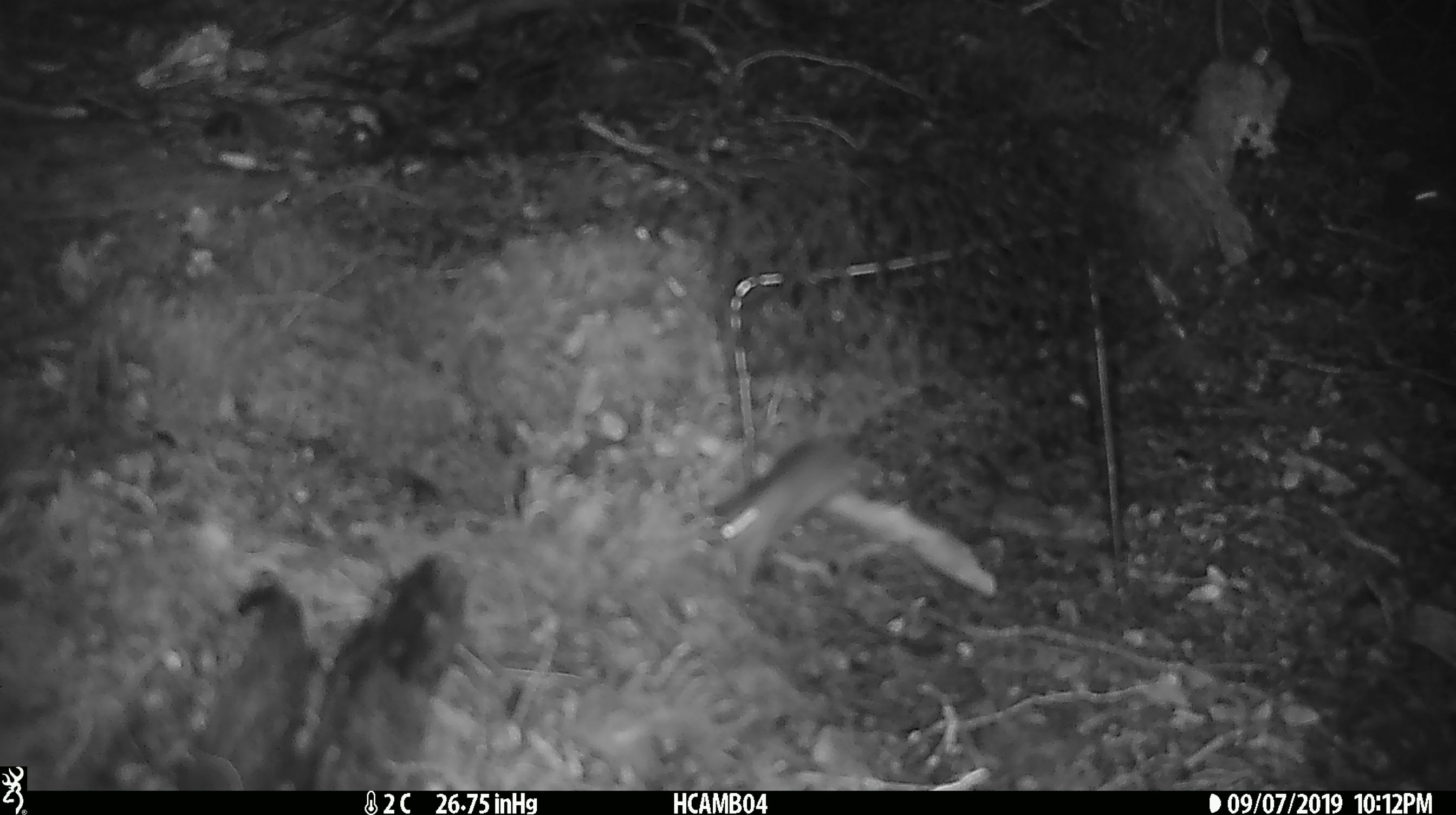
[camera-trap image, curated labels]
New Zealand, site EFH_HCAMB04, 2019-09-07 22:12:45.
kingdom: Animalia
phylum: Chordata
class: Mammalia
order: Rodentia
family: Muridae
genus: Mus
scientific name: Mus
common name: mouse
Mouse (Mus).